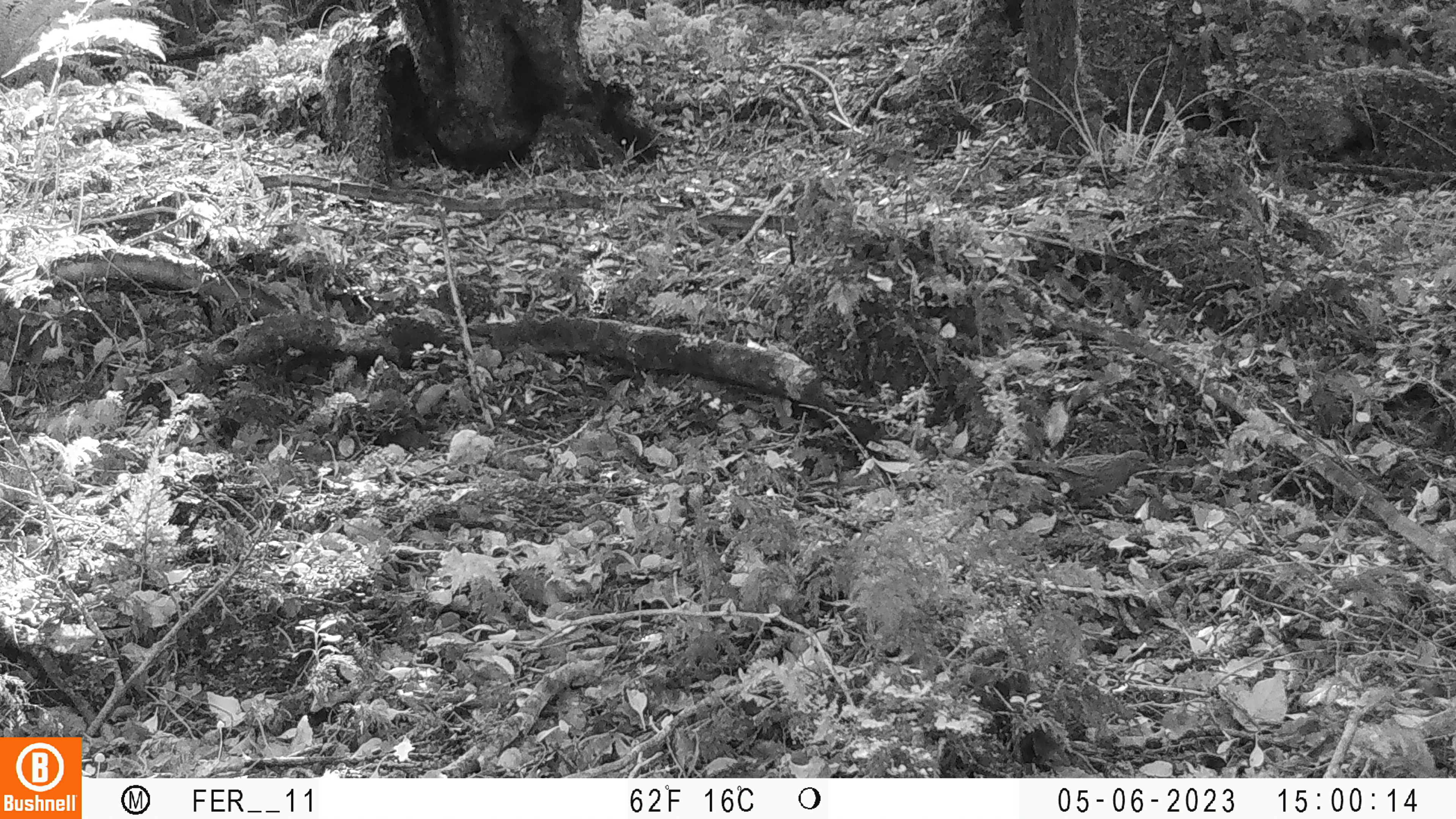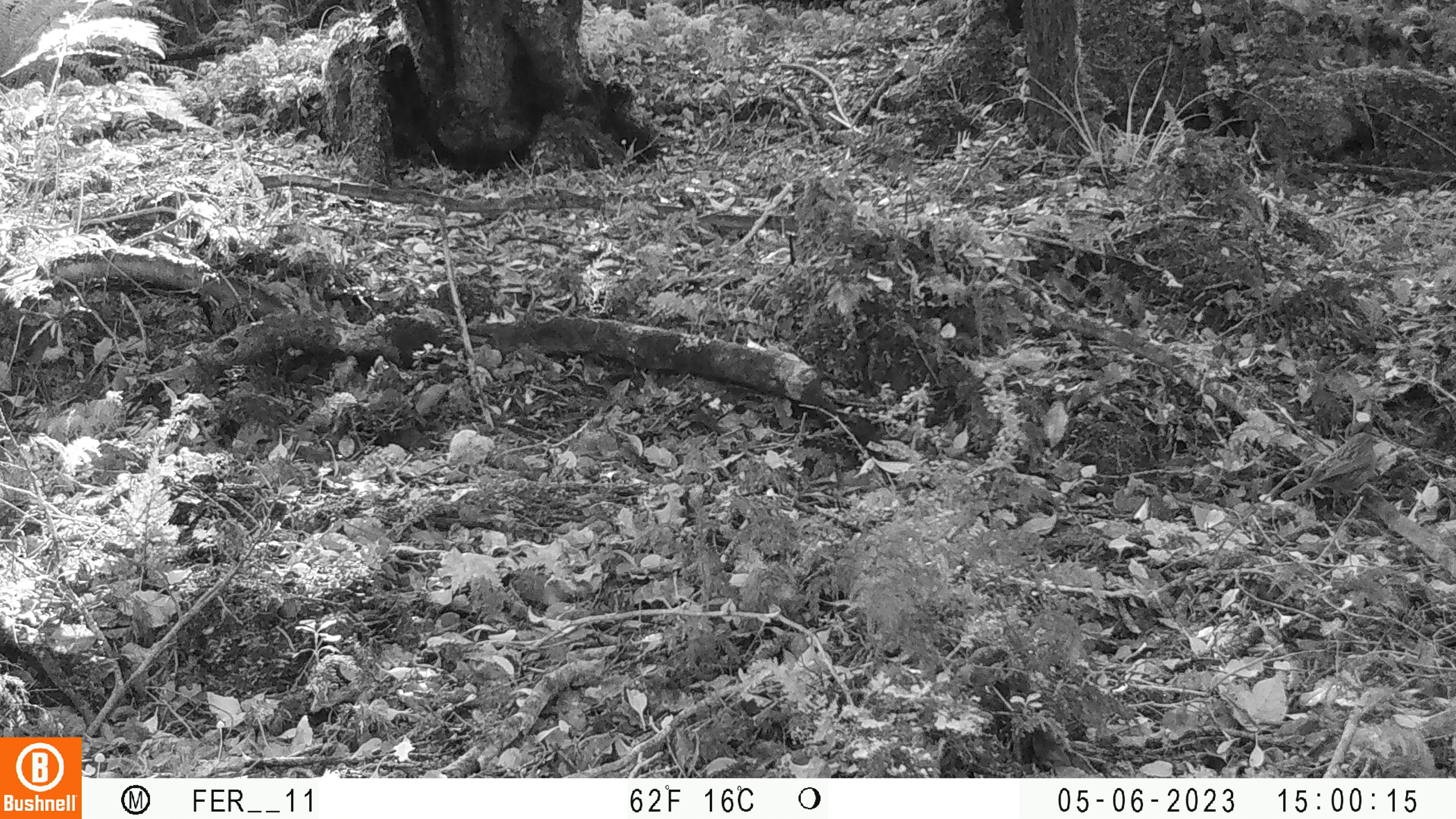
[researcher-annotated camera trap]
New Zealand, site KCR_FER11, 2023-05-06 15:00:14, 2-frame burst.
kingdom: Animalia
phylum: Chordata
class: Aves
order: Passeriformes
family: Prunellidae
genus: Prunella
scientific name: Prunella modularis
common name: dunnock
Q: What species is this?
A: Dunnock (Prunella modularis).